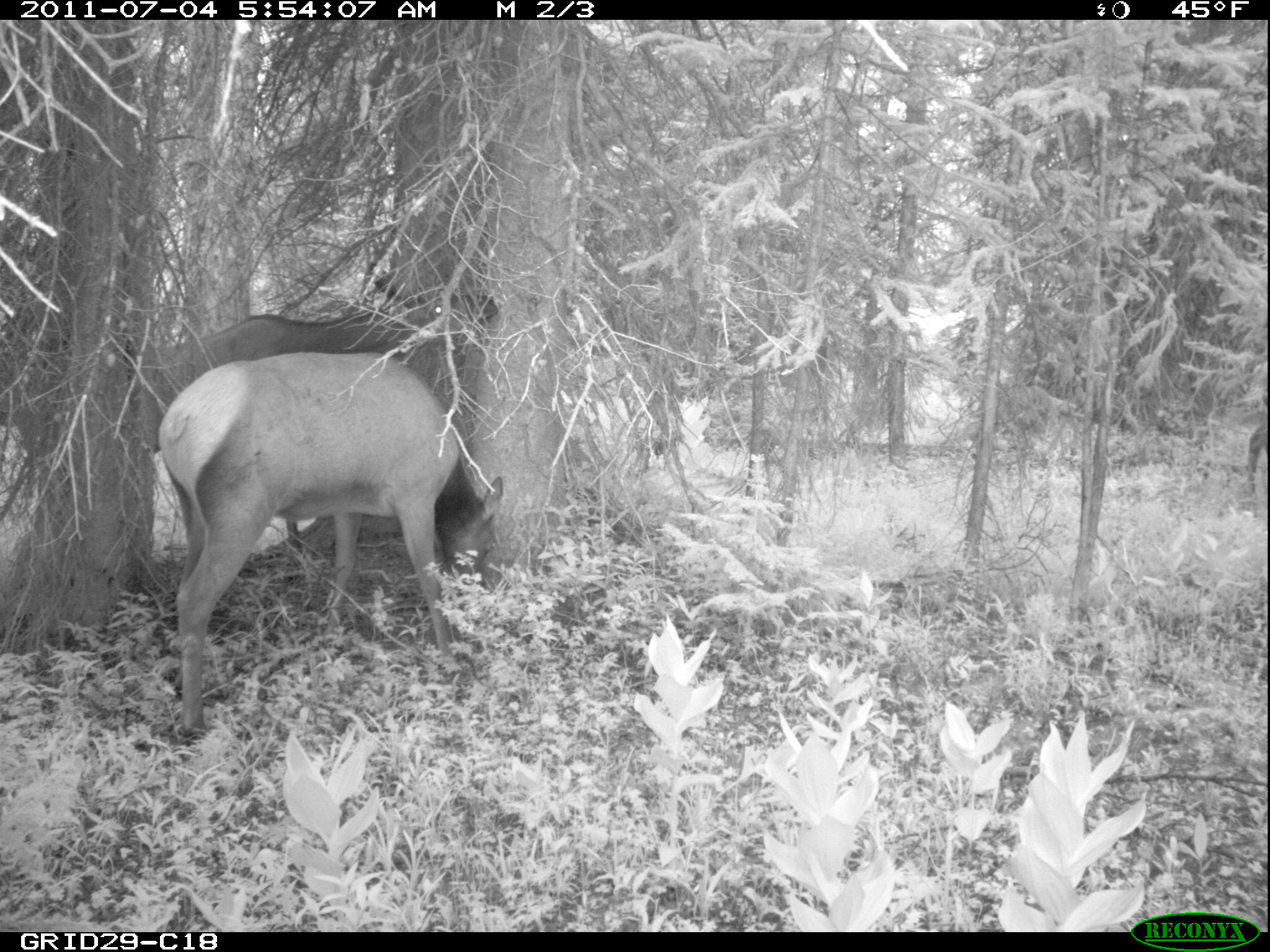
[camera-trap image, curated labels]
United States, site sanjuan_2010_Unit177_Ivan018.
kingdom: Animalia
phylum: Chordata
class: Mammalia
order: Artiodactyla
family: Cervidae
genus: Cervus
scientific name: Cervus elaphus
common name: red deer